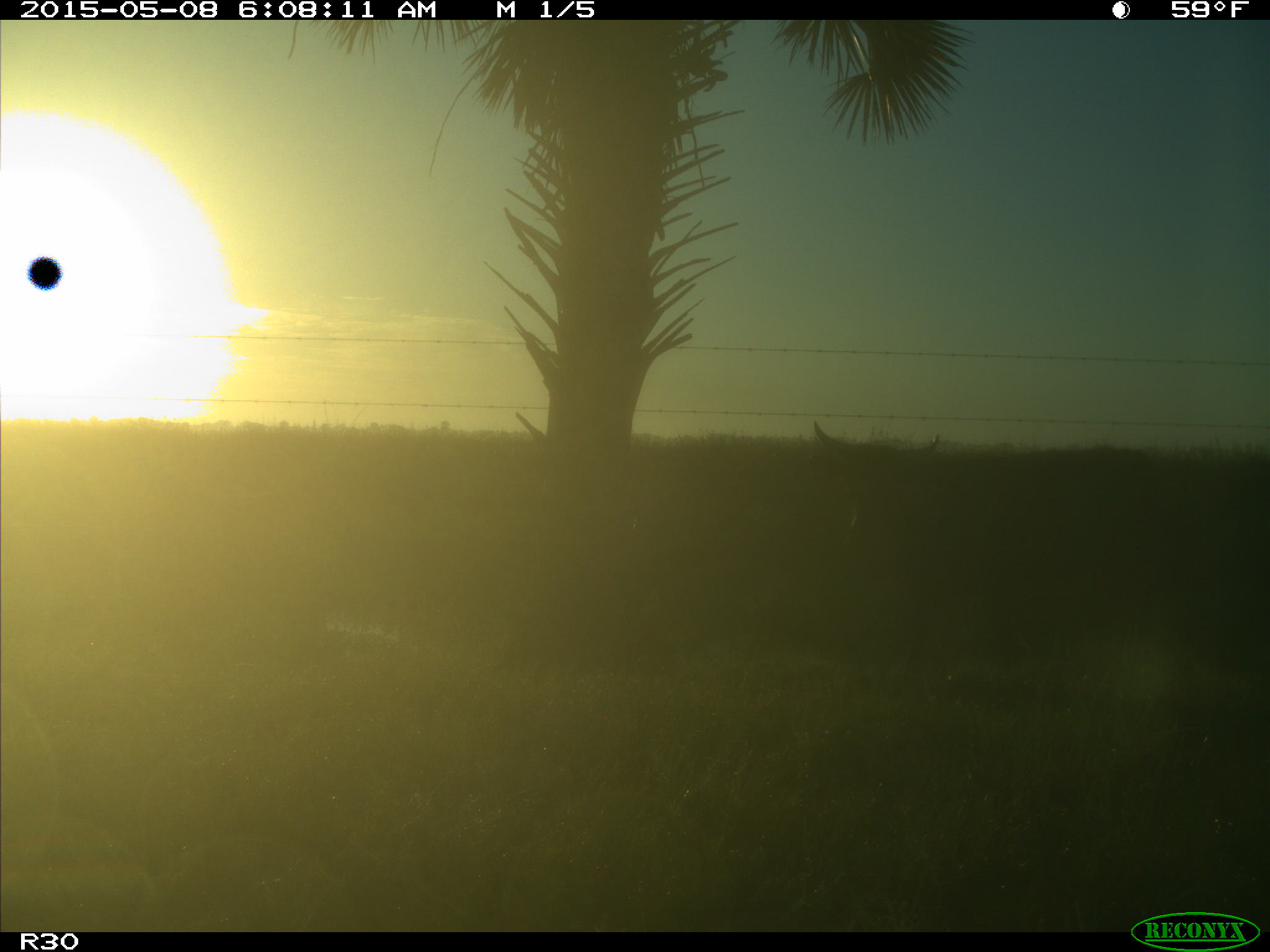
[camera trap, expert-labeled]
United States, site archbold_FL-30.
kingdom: Animalia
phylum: Chordata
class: Mammalia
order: Artiodactyla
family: Bovidae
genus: Bos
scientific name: Bos taurus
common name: domestic cow